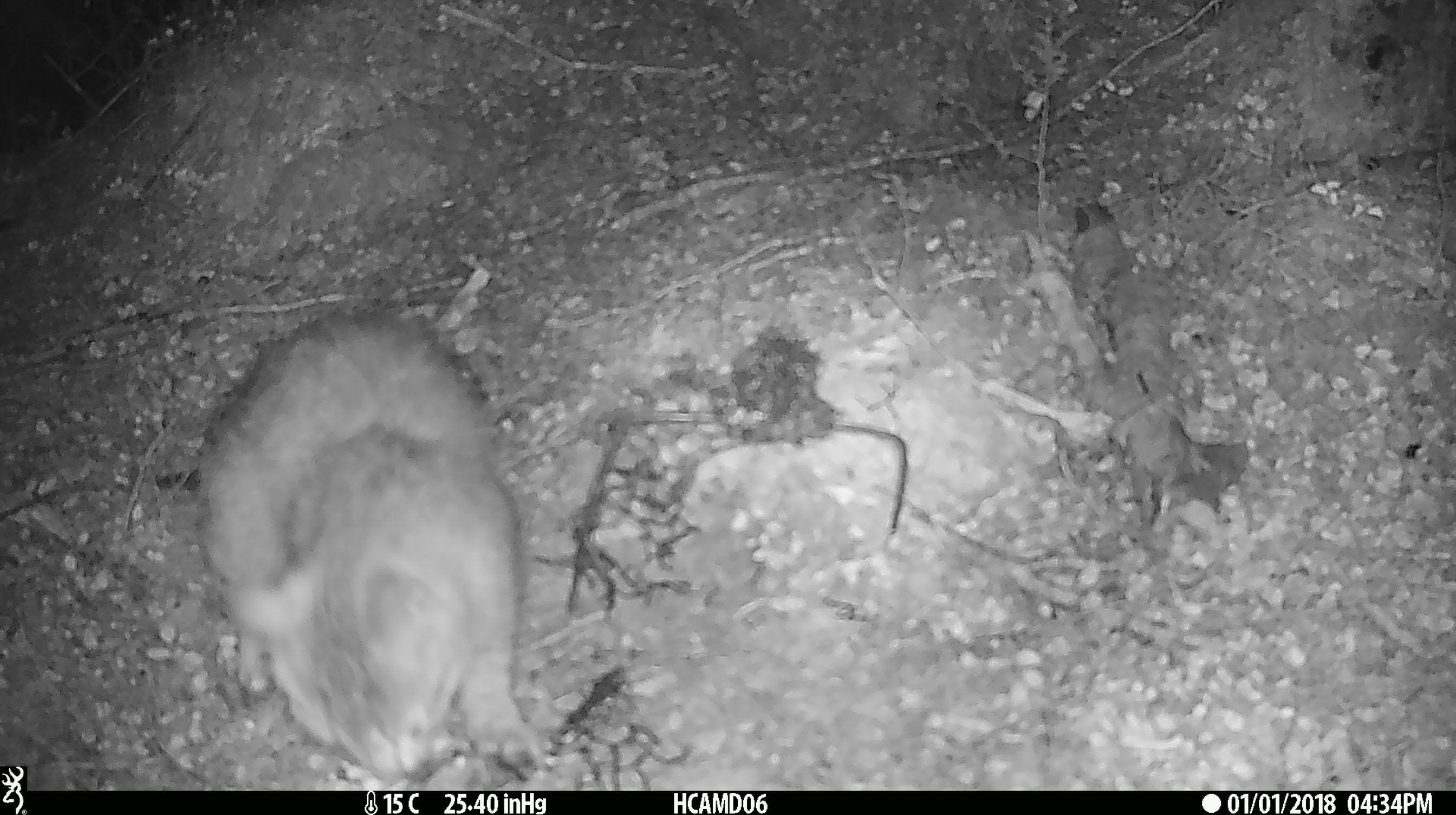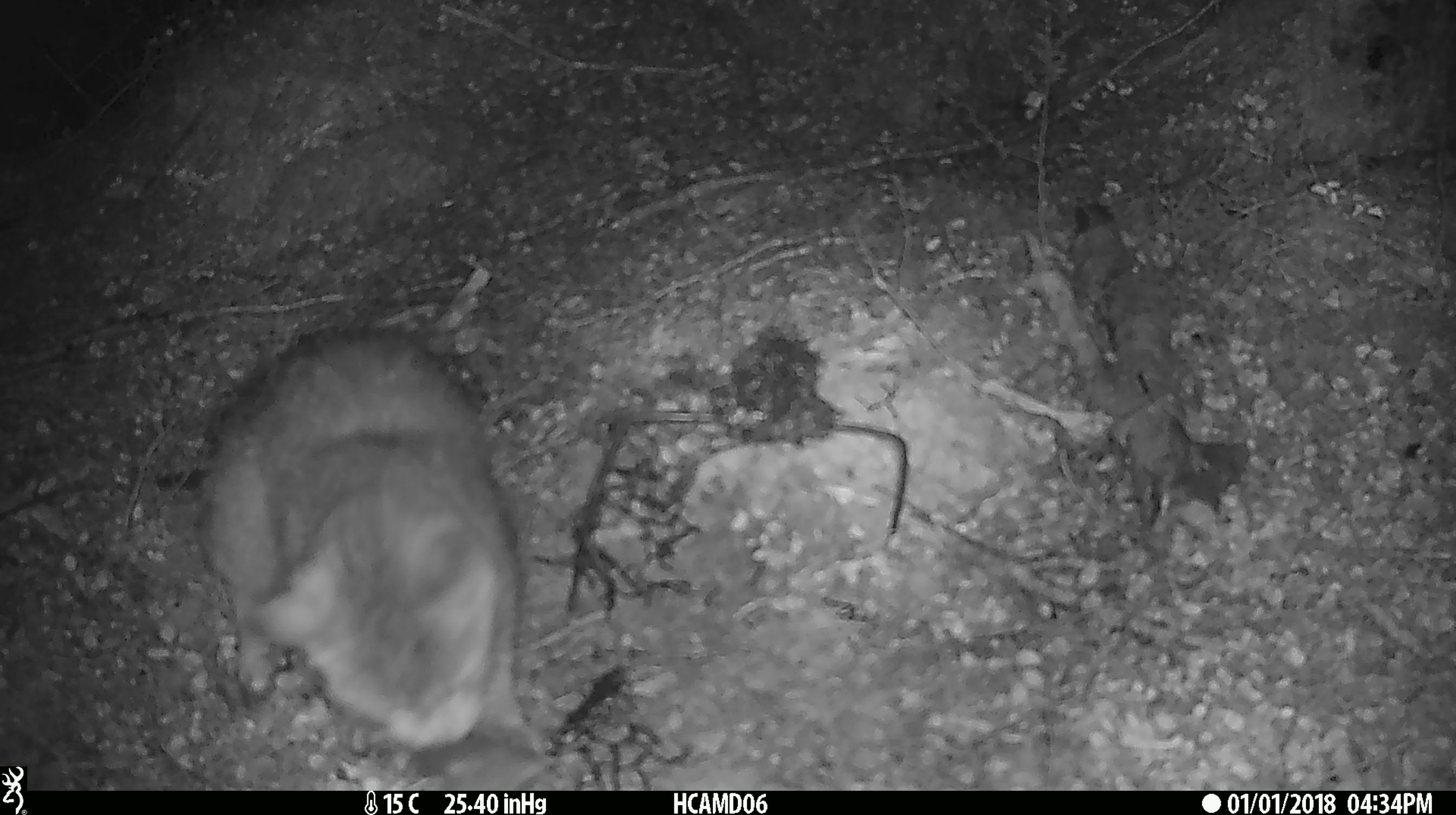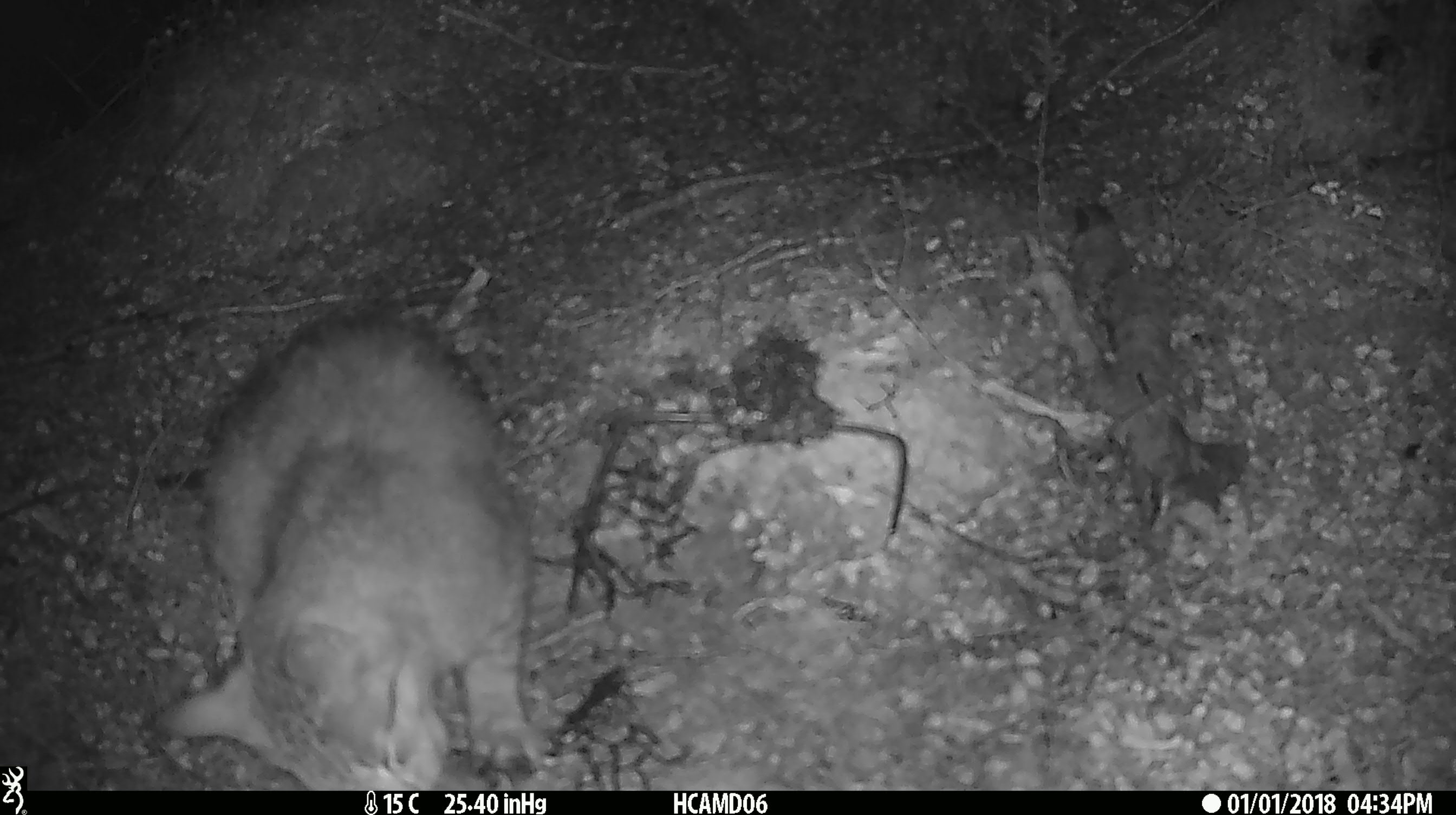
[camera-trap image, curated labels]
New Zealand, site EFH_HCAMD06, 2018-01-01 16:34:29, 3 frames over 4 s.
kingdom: Animalia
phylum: Chordata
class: Mammalia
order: Carnivora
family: Felidae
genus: Felis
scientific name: Felis catus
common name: domestic cat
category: cat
Cat (domestic cat) (Felis catus).